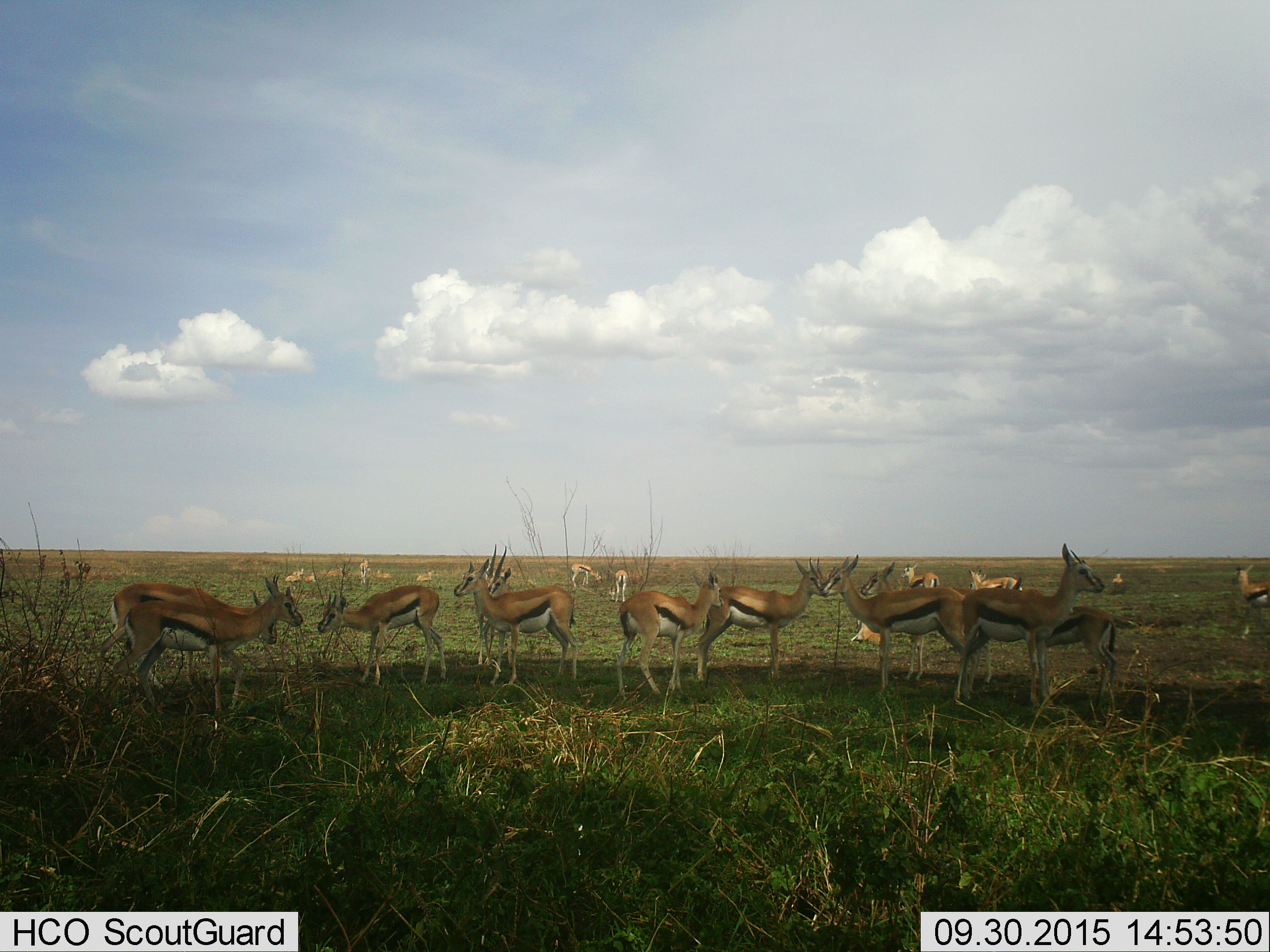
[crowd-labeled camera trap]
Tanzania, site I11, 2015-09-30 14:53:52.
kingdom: Animalia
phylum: Chordata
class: Mammalia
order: Artiodactyla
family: Bovidae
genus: Eudorcas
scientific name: Eudorcas thomsonii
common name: thomson's gazelle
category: gazellethomsons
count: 11-50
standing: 90%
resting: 40%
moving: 30%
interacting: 40%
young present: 20%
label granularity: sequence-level